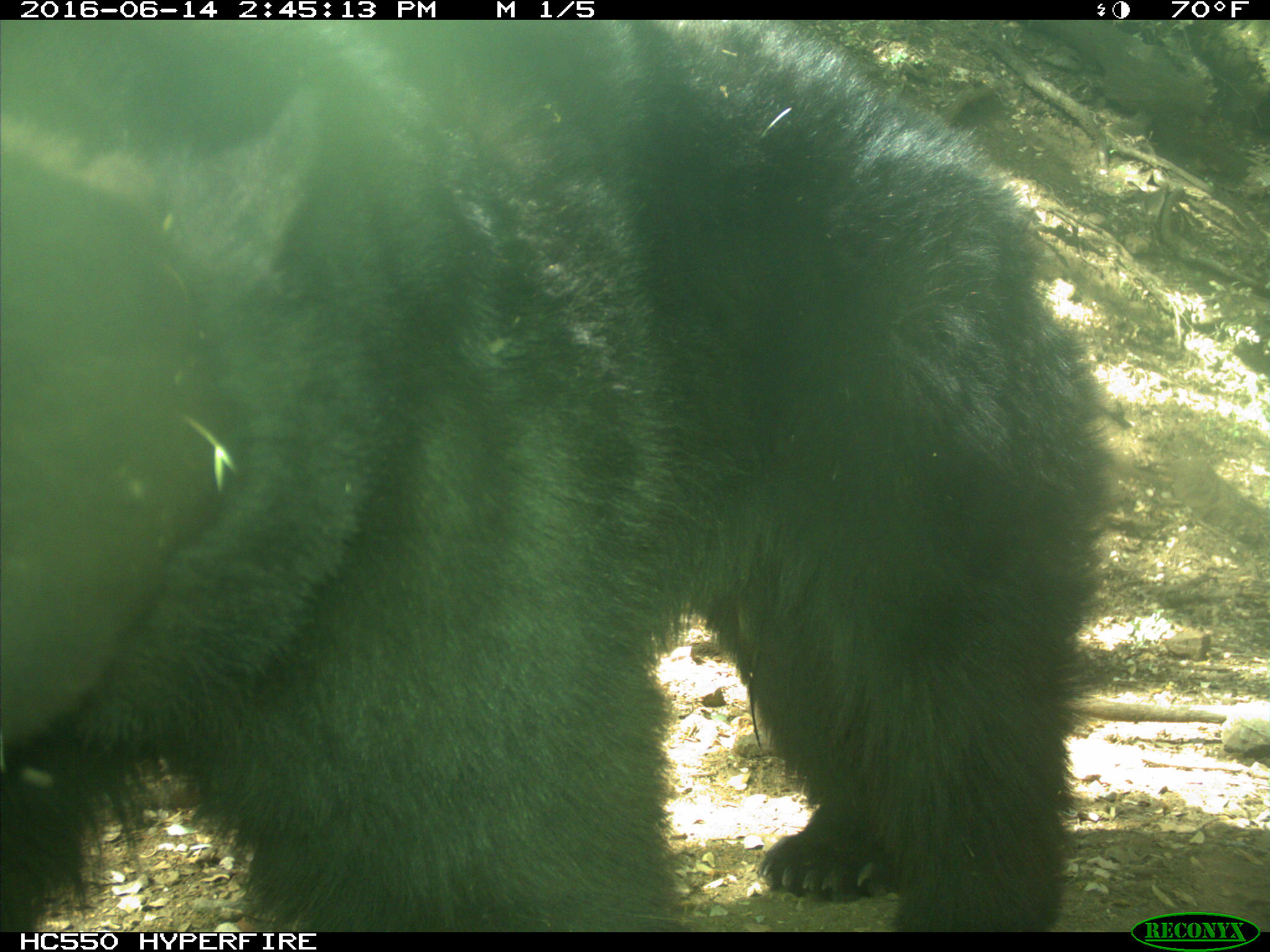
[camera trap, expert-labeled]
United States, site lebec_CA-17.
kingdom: Animalia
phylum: Chordata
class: Mammalia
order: Carnivora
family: Ursidae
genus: Ursus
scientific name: Ursus americanus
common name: american black bear